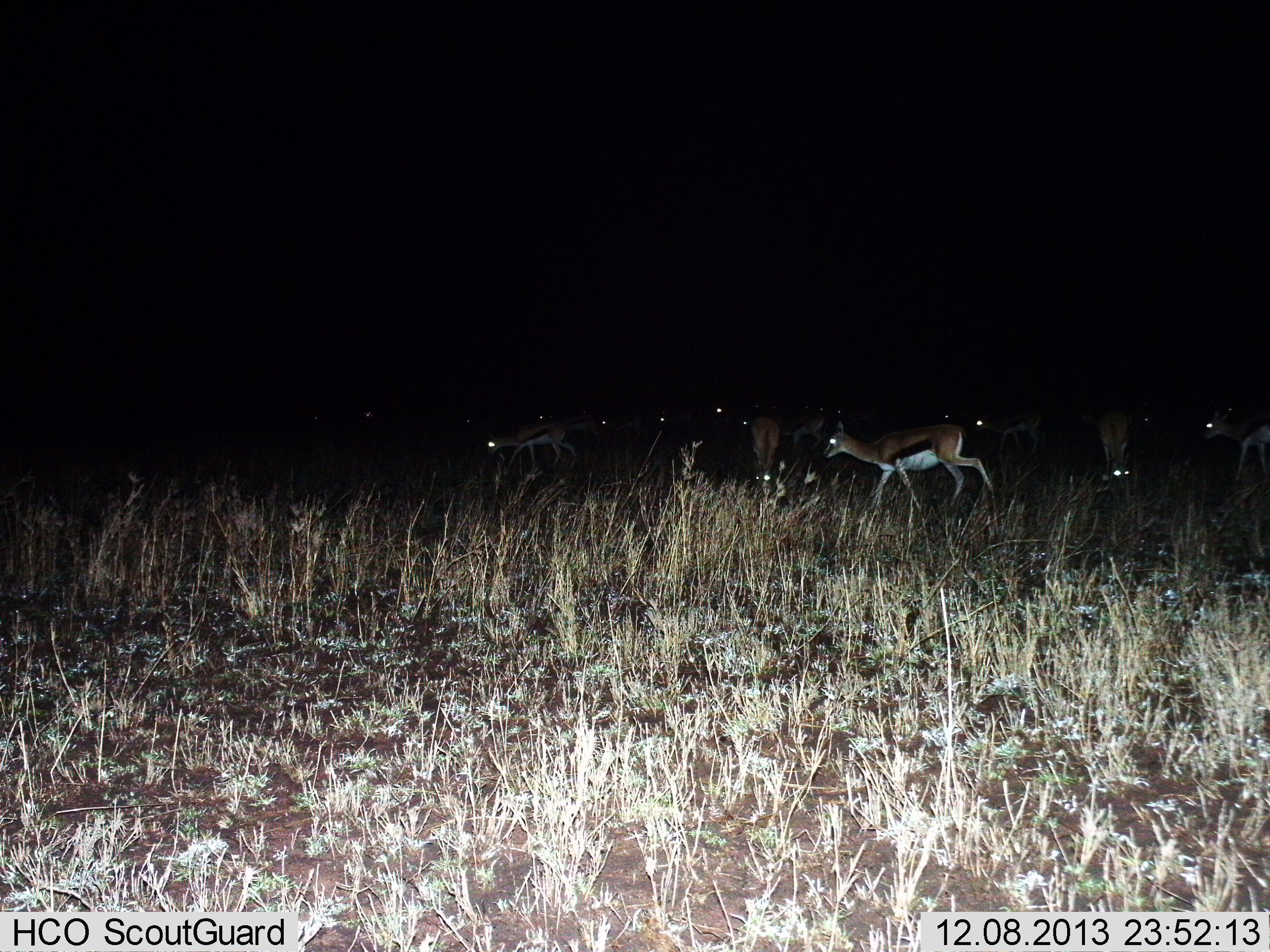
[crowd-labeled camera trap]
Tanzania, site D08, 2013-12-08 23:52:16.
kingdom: Animalia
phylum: Chordata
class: Mammalia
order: Artiodactyla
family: Bovidae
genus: Eudorcas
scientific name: Eudorcas thomsonii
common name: thomson's gazelle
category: gazellethomsons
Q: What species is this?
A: Gazellethomsons (thomson's gazelle) (Eudorcas thomsonii).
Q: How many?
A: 11-50.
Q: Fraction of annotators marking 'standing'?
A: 43%.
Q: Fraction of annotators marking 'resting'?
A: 6%.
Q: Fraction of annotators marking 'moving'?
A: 75%.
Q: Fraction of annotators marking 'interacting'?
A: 6%.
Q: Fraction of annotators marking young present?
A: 0%.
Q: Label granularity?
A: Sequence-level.